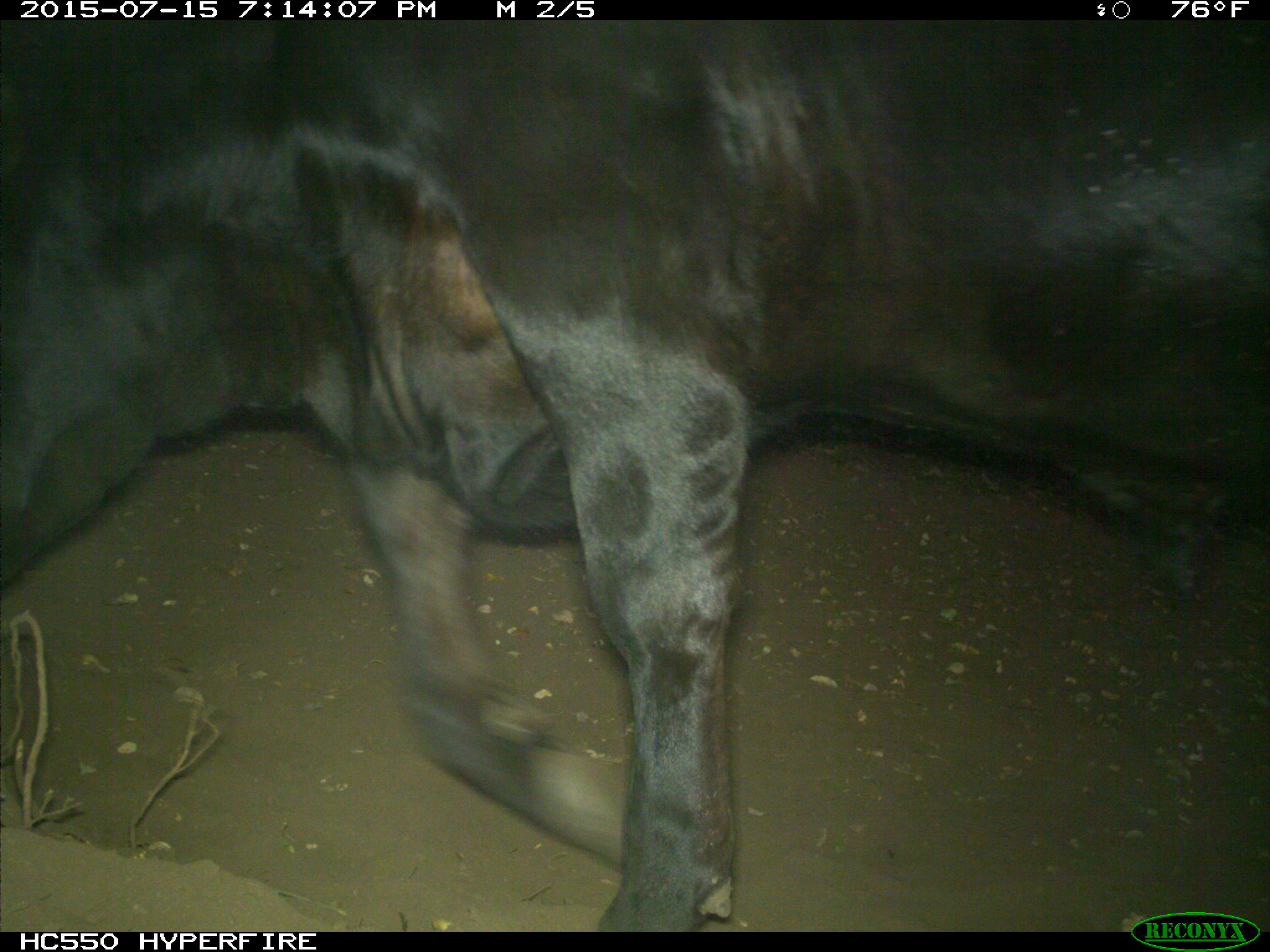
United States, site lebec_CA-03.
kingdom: Animalia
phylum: Chordata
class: Mammalia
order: Artiodactyla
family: Bovidae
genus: Bos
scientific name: Bos taurus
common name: domestic cow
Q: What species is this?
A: Bos taurus (domestic cow).